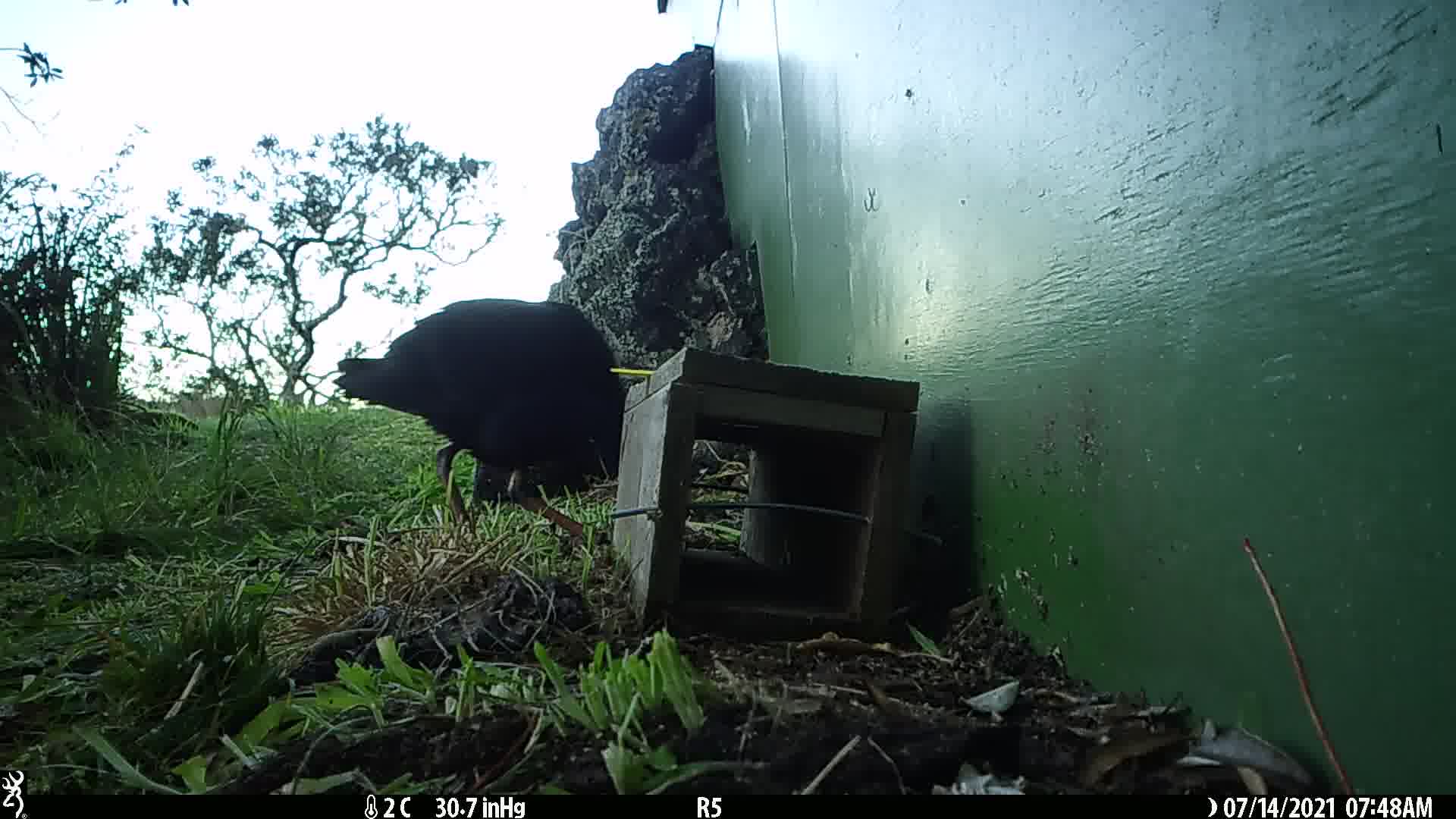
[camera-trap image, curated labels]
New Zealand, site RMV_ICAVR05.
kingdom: Animalia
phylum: Chordata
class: Aves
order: Gruiformes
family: Rallidae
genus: Porphyrio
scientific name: Porphyrio melanotus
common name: australasian swamphen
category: pukeko